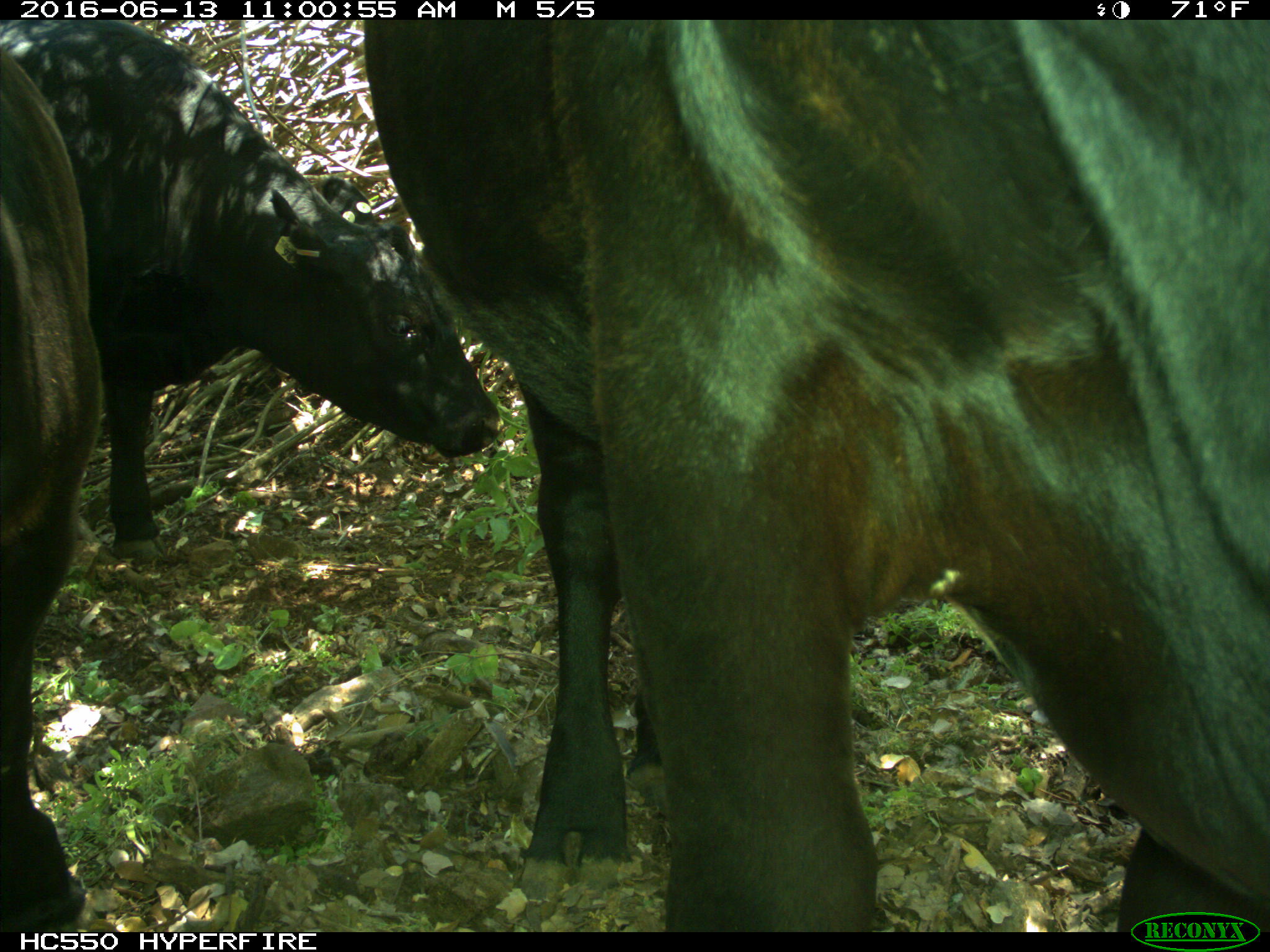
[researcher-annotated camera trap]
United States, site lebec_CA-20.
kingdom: Animalia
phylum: Chordata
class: Mammalia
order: Artiodactyla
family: Bovidae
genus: Bos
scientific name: Bos taurus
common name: domestic cow